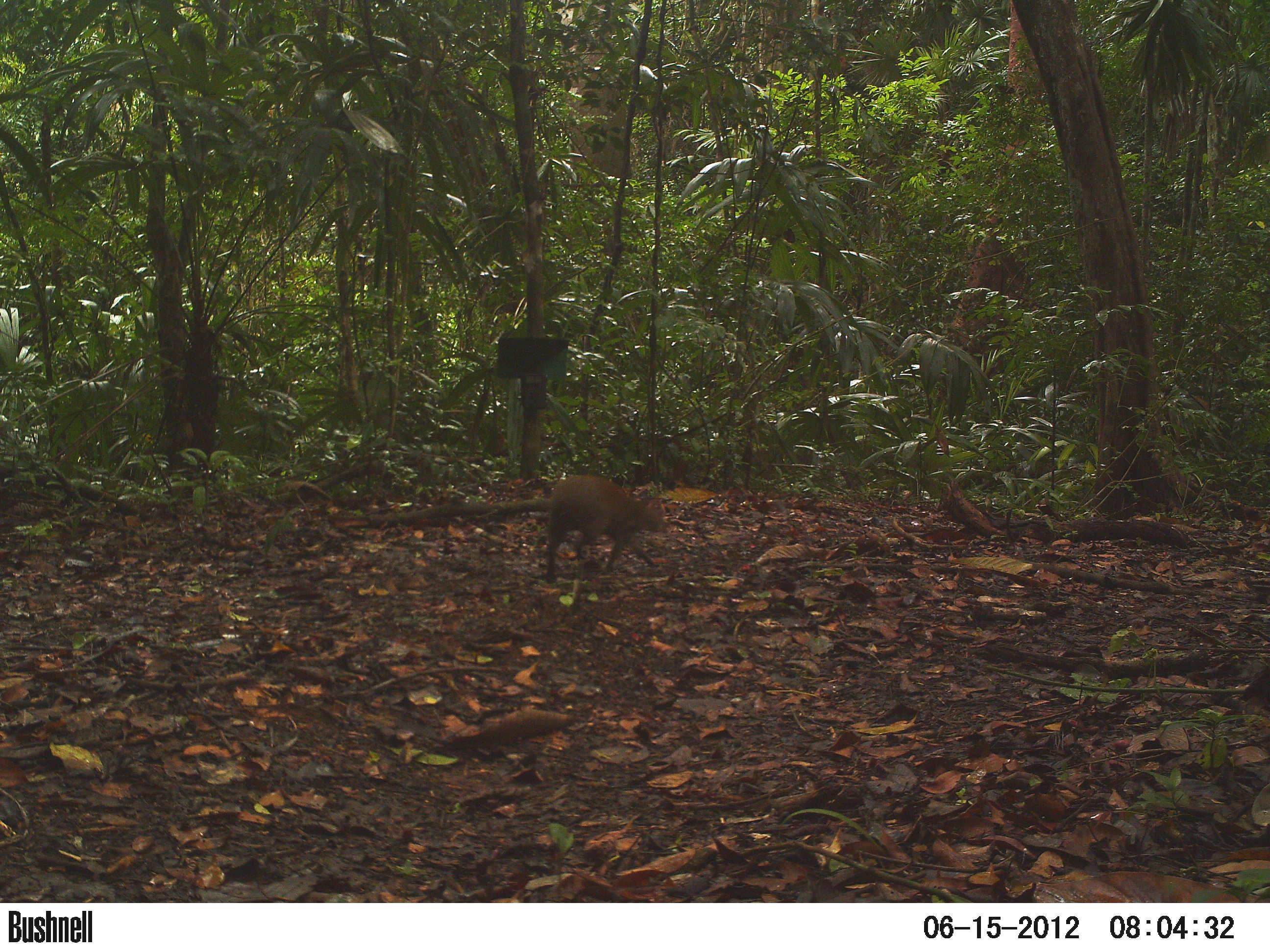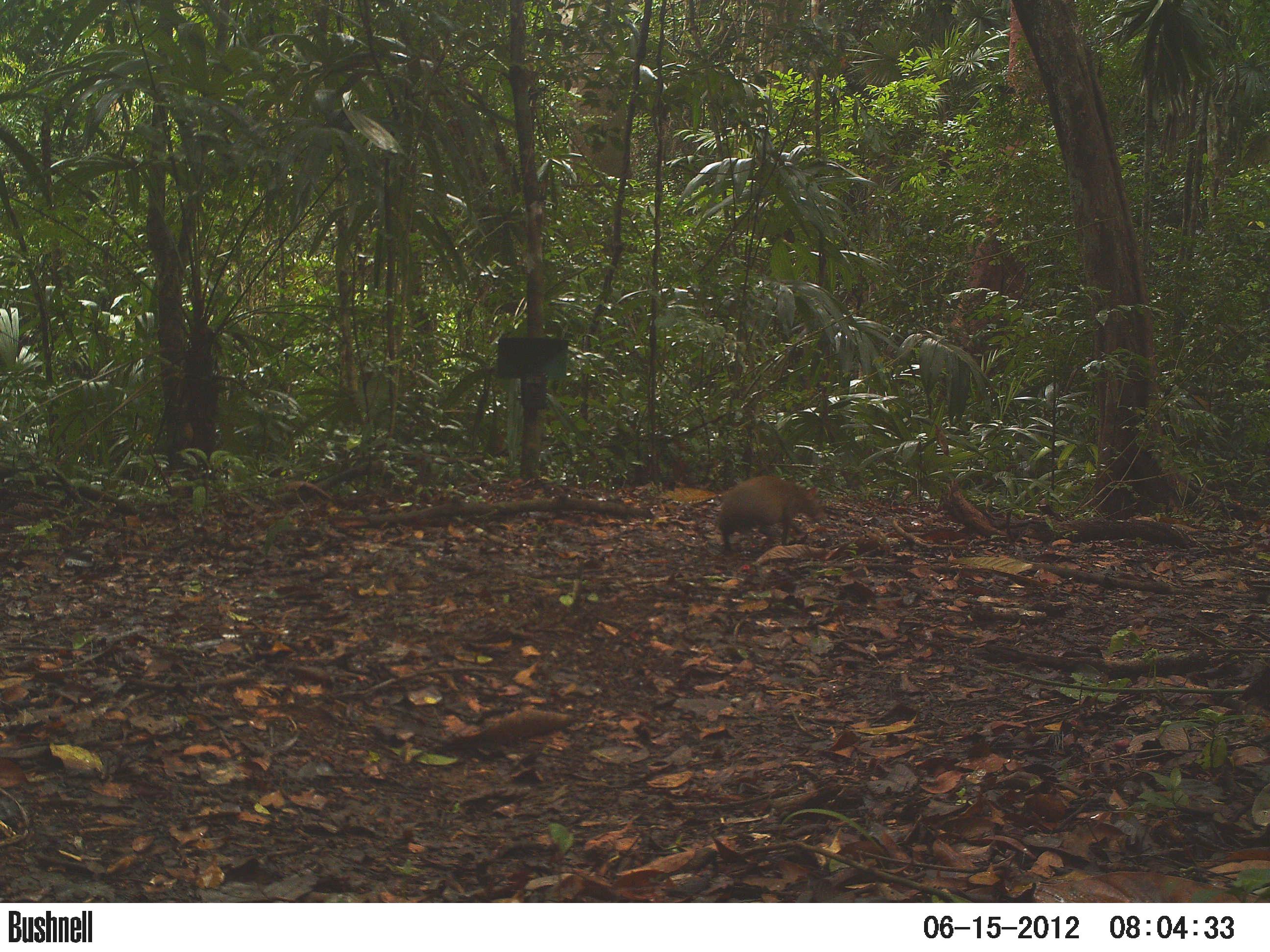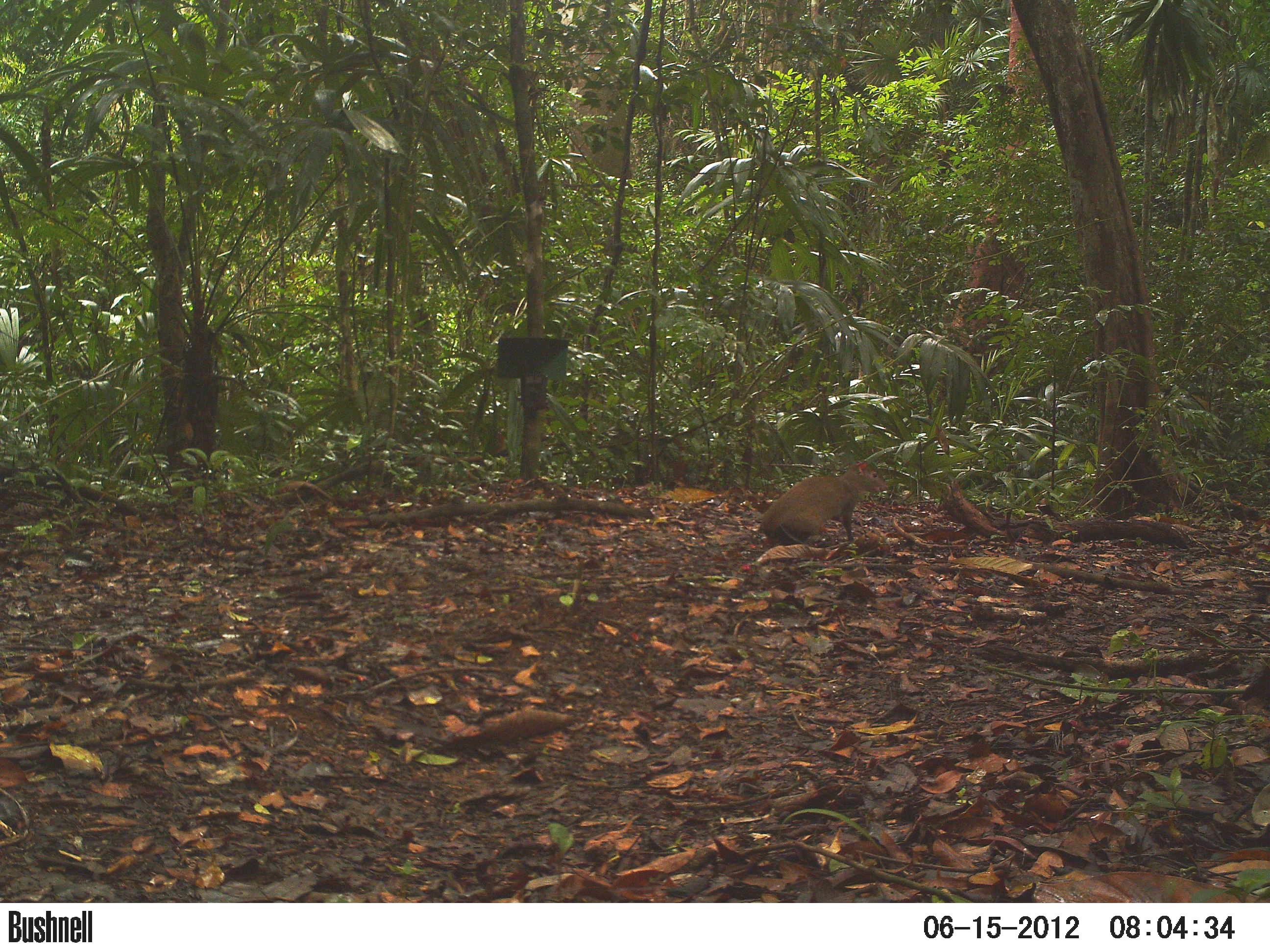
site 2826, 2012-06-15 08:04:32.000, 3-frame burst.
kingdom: Animalia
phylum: Chordata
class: Mammalia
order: Rodentia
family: Dasyproctidae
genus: Dasyprocta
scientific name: Dasyprocta punctata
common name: central american agouti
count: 1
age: adult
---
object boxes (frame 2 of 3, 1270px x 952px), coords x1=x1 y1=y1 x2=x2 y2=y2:
dasyprocta punctata: x1=715 y1=473 x2=824 y2=550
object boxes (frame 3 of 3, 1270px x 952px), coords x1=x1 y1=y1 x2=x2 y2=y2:
dasyprocta punctata: x1=758 y1=459 x2=888 y2=544